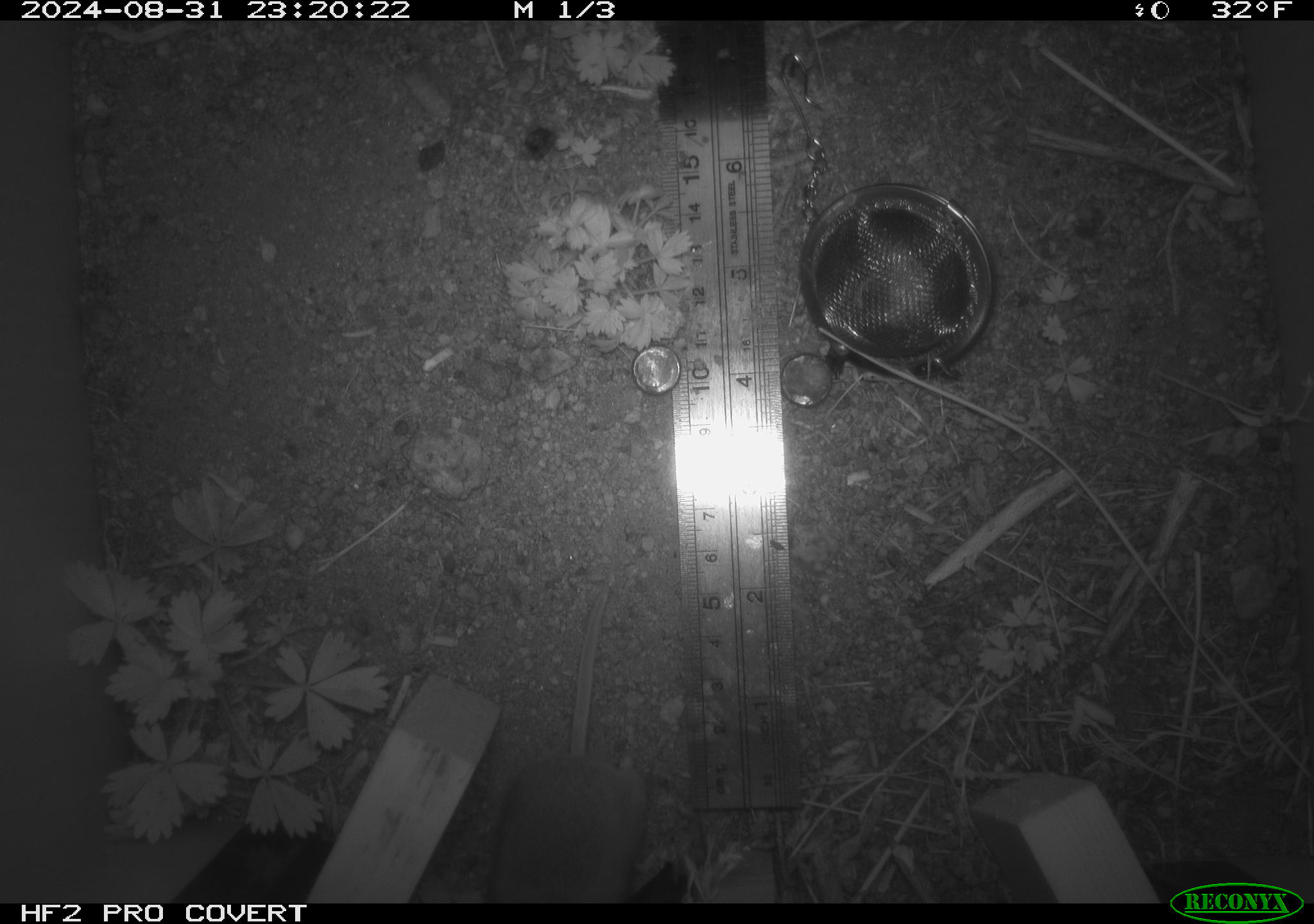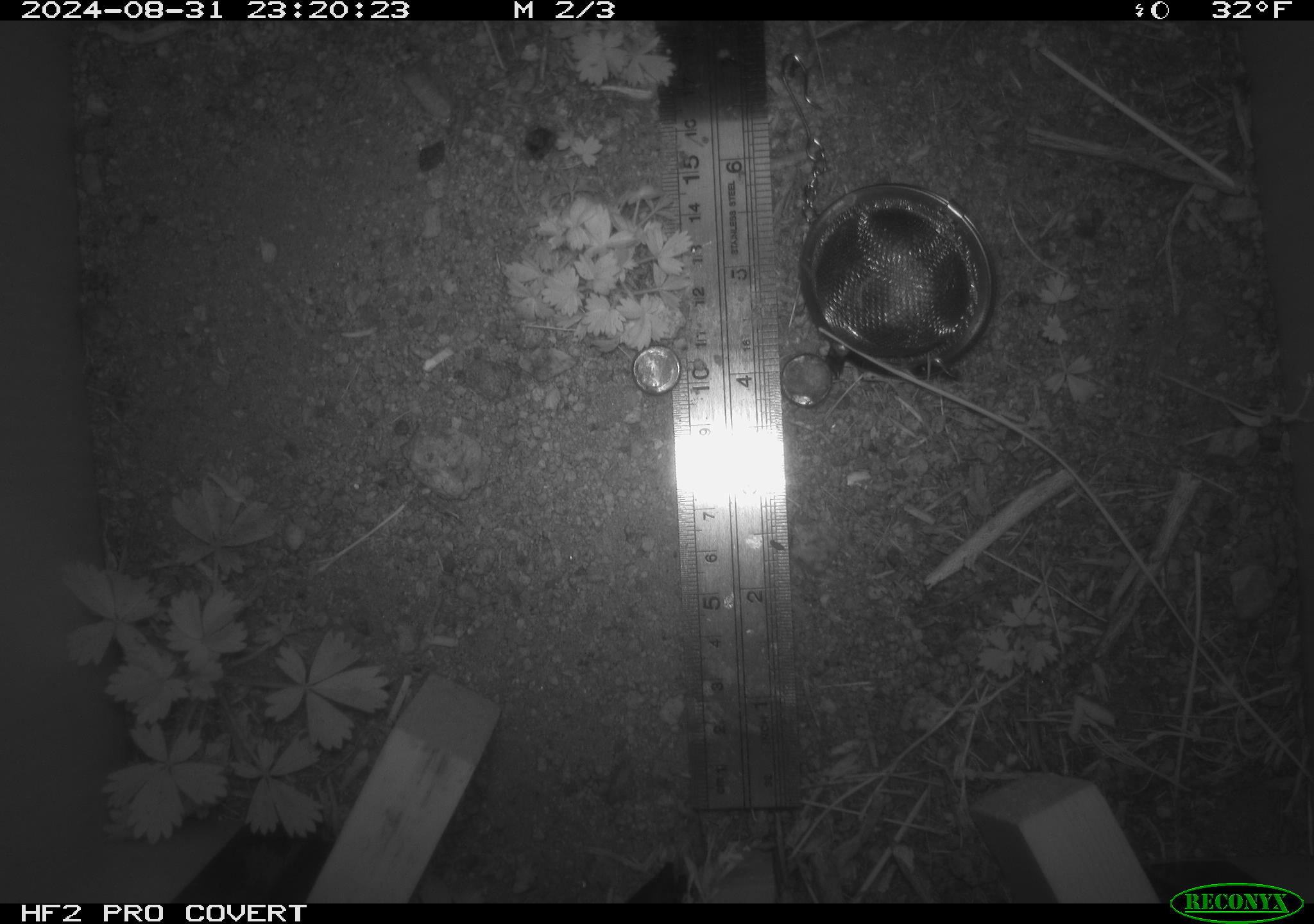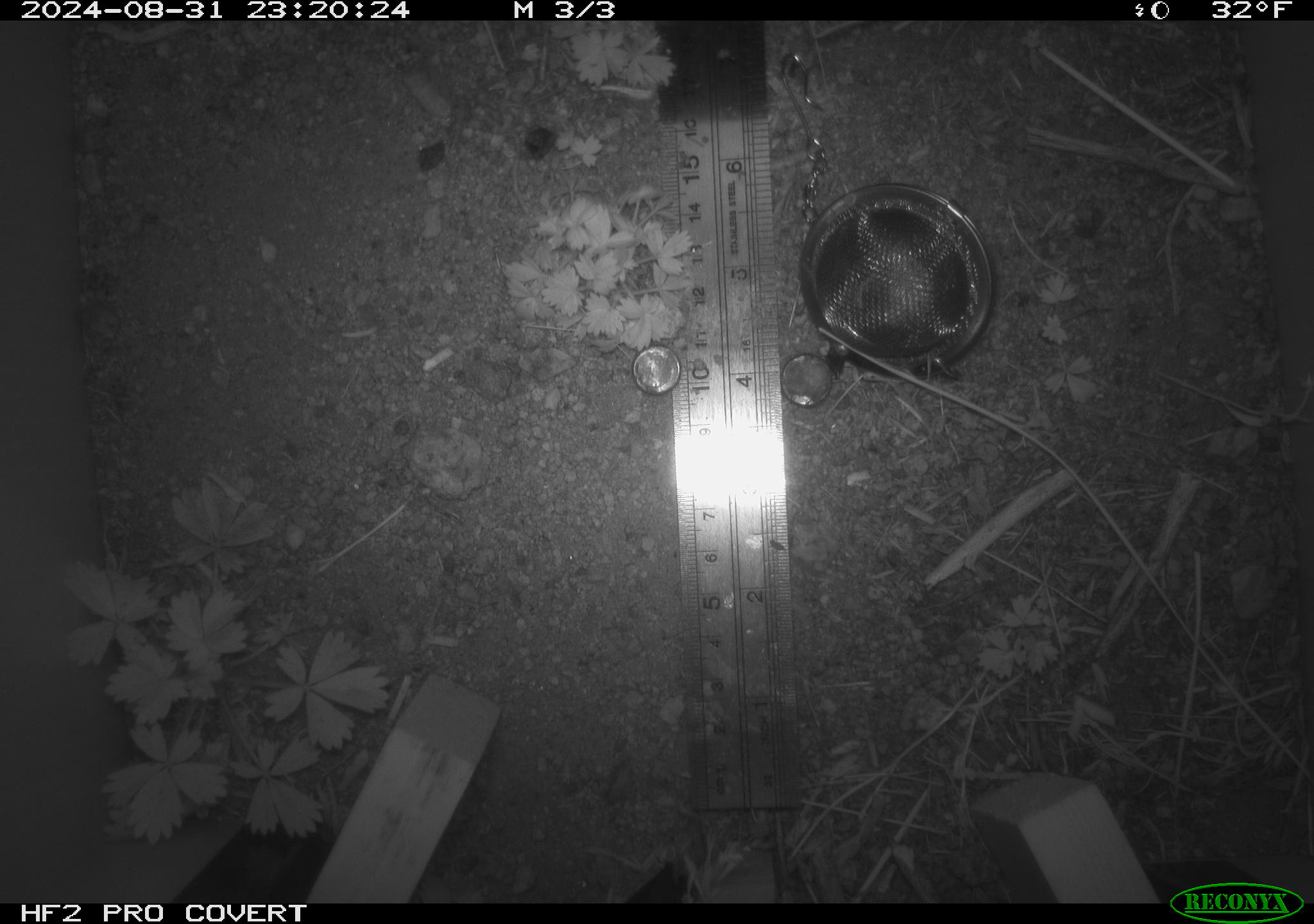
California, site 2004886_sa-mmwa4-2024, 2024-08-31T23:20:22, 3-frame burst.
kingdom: Animalia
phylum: Chordata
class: Mammalia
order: Rodentia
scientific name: Rodentia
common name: mouse species